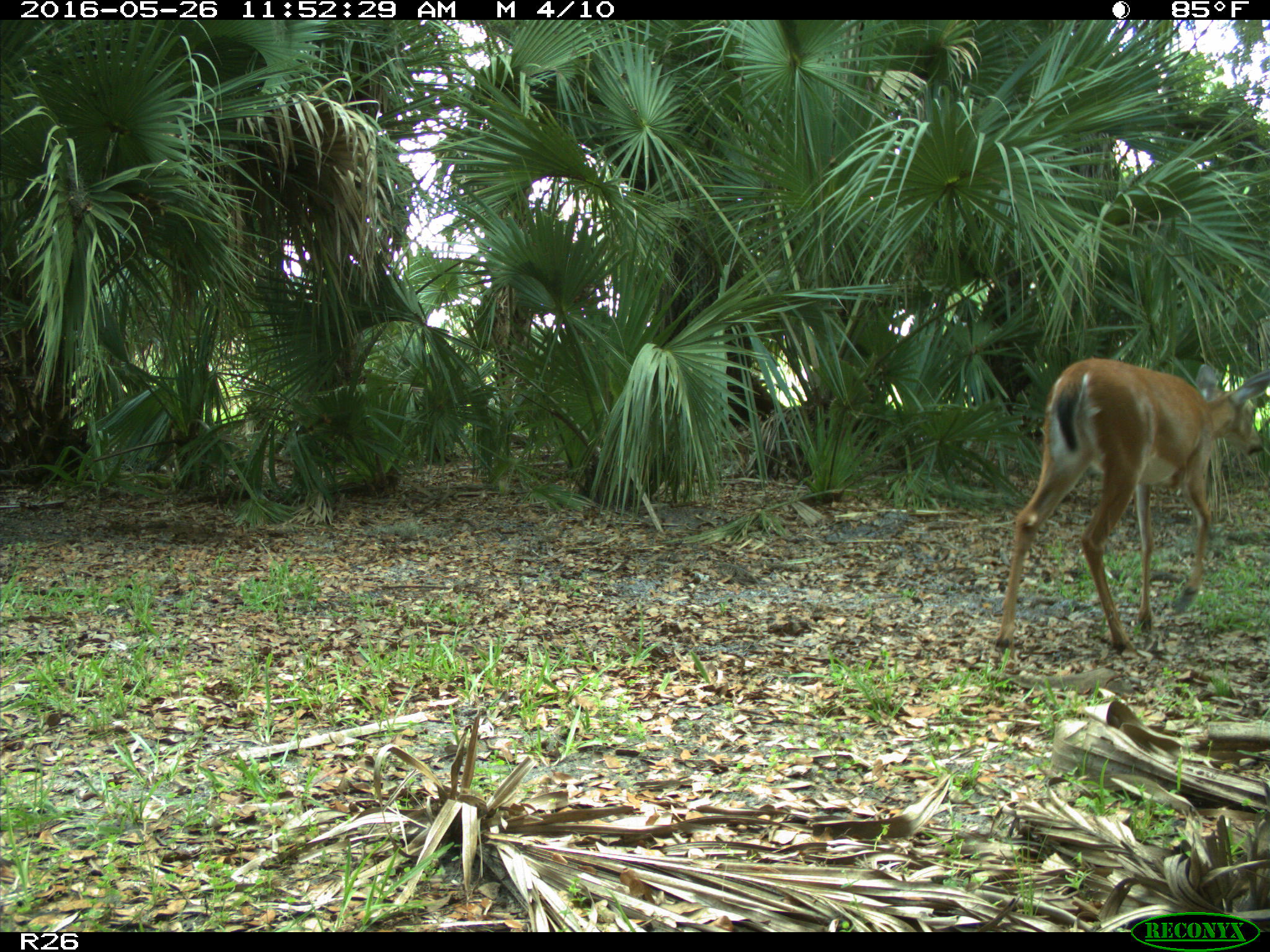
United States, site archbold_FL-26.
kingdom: Animalia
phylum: Chordata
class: Mammalia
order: Artiodactyla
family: Cervidae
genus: Odocoileus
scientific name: Odocoileus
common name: deer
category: unidentified deer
Unidentified deer (deer) (Odocoileus).